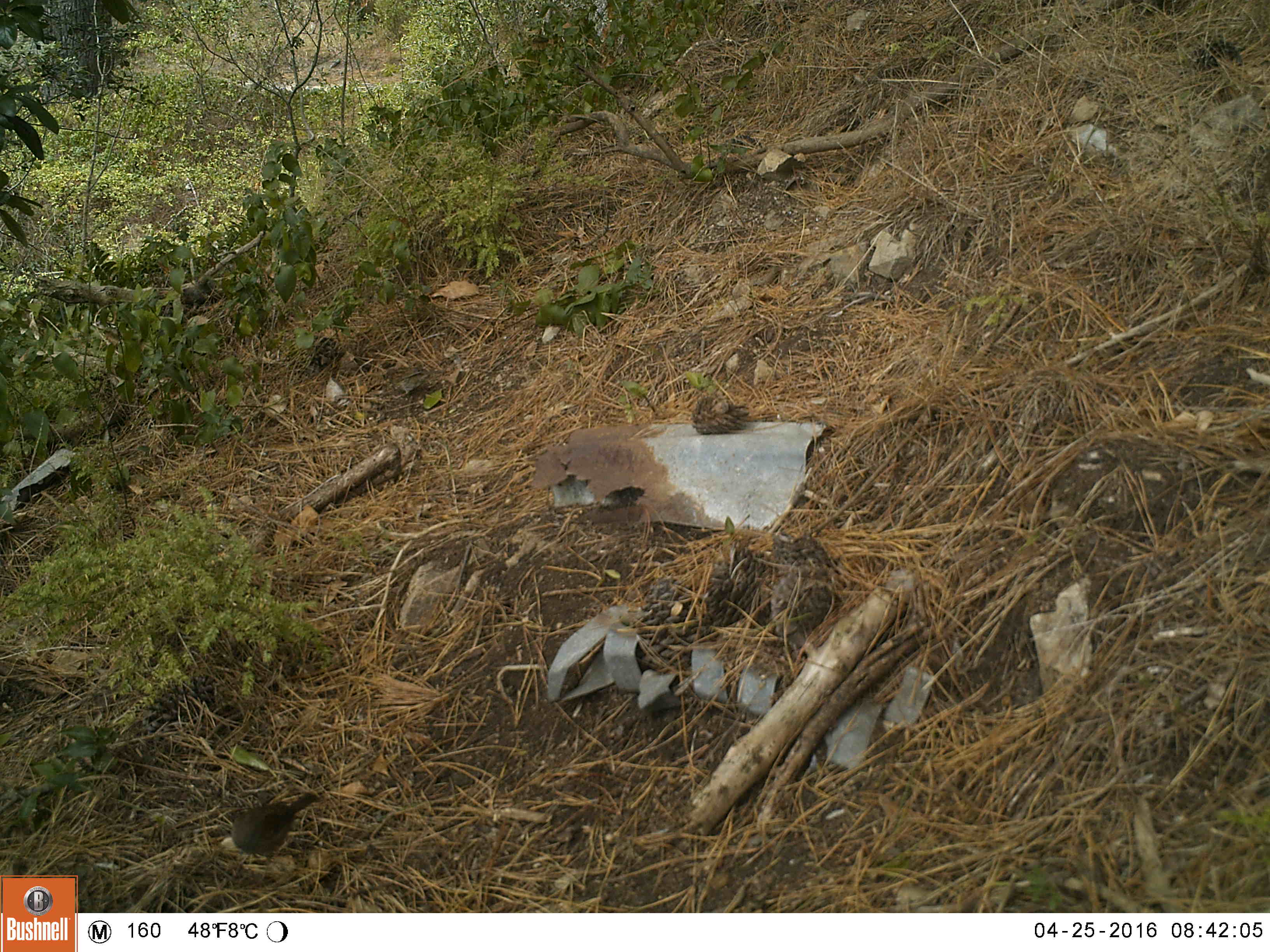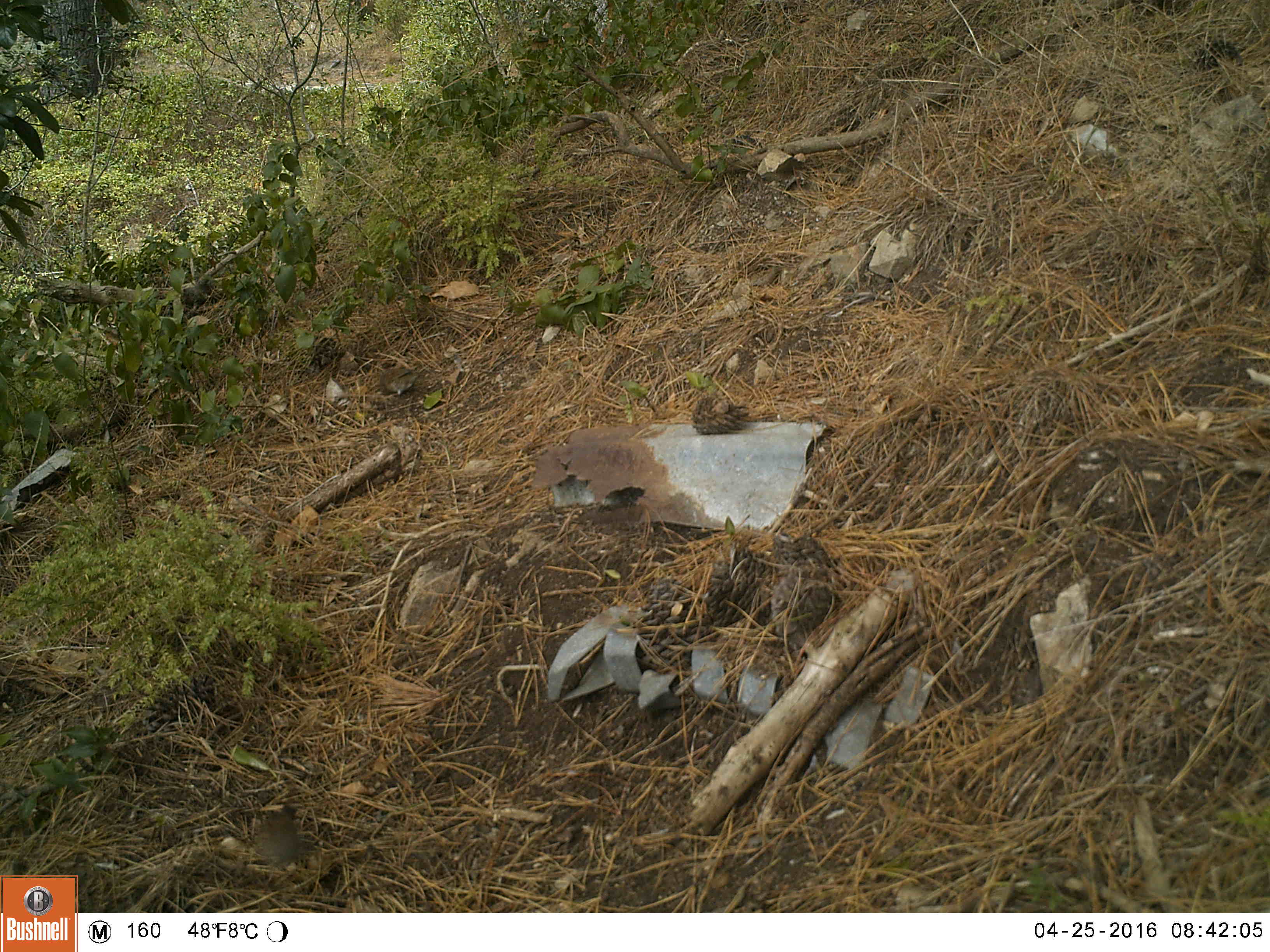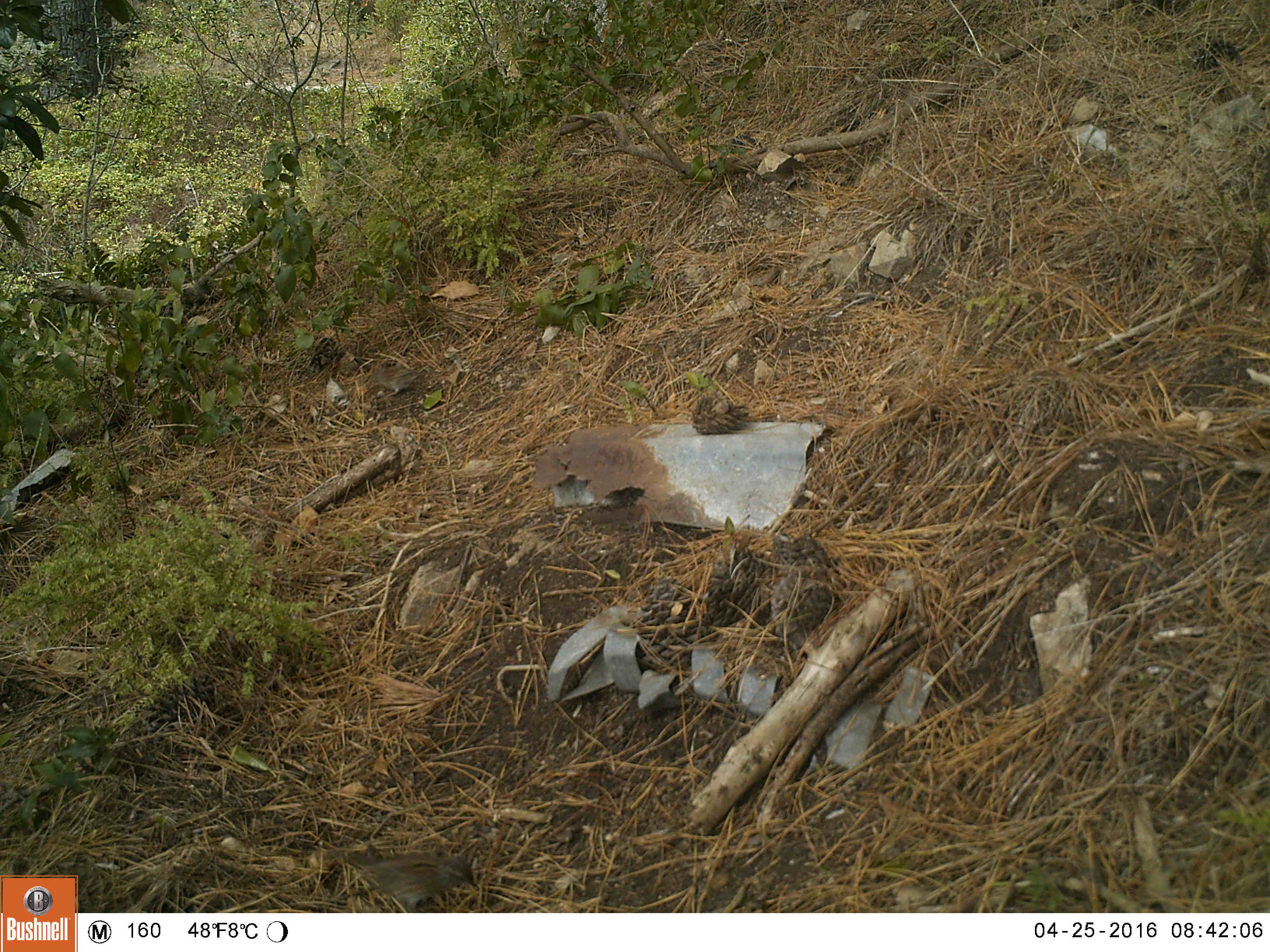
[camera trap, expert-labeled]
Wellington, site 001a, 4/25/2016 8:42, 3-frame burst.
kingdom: Animalia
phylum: Chordata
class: Aves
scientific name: Aves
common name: bird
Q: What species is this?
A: Bird (Aves).